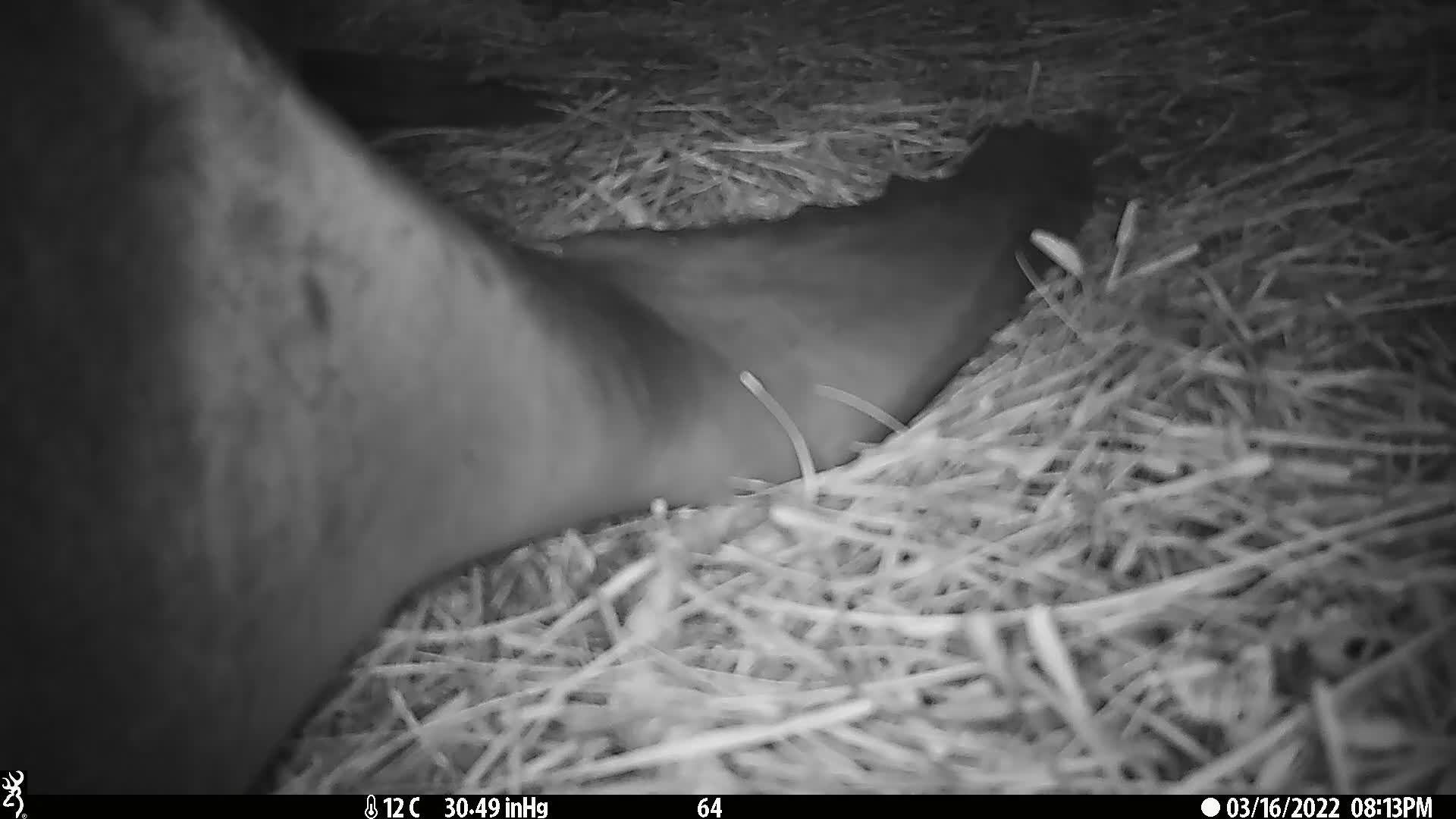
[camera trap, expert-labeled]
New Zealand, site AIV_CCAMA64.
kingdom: Animalia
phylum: Chordata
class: Mammalia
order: Carnivora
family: Otariidae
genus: Phocarctos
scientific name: Phocarctos hookeri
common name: new zealand sea lion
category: sealion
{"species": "sealion (new zealand sea lion) (Phocarctos hookeri)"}